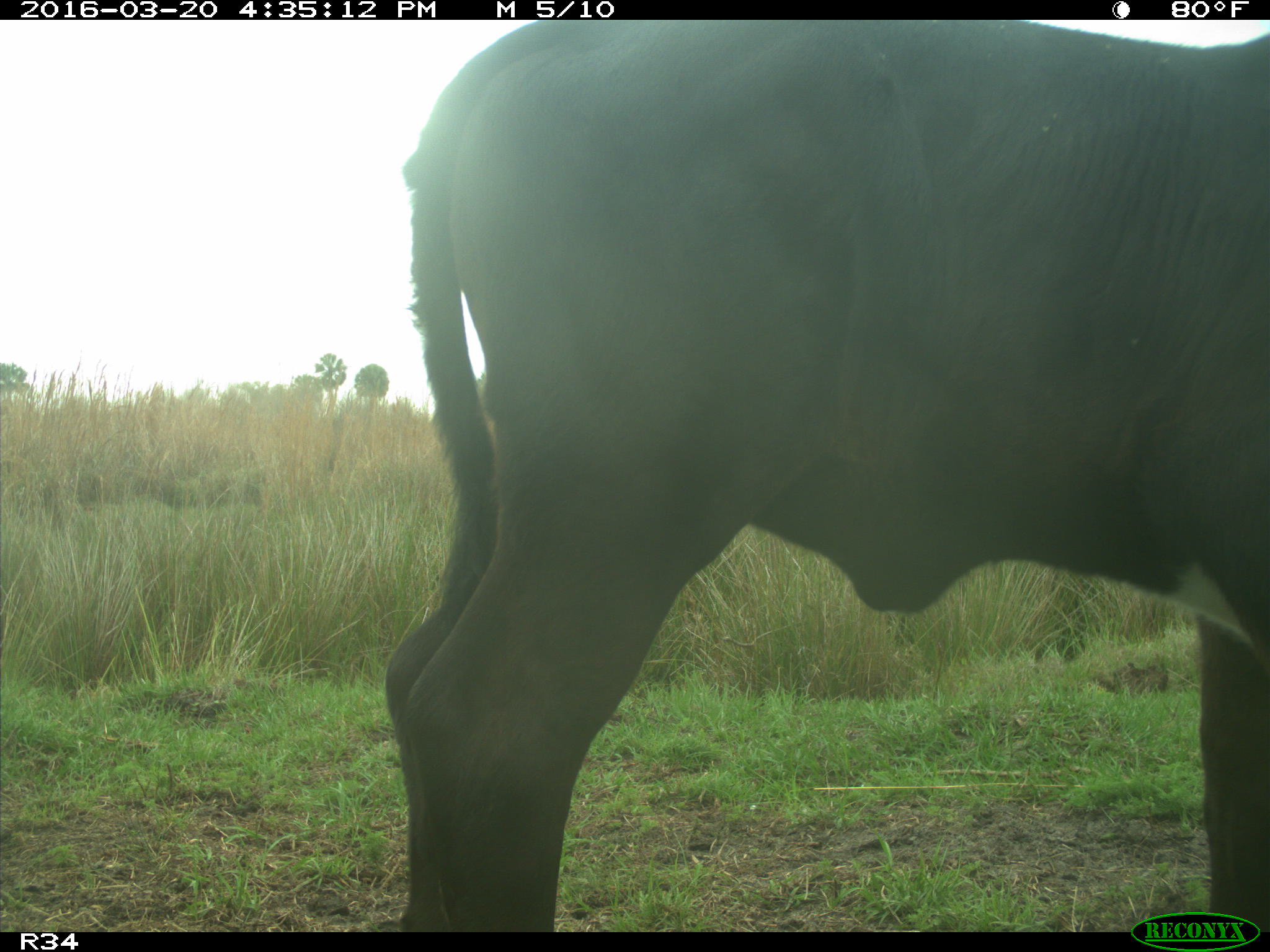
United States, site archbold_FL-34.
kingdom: Animalia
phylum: Chordata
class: Mammalia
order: Artiodactyla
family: Bovidae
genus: Bos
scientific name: Bos taurus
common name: domestic cow